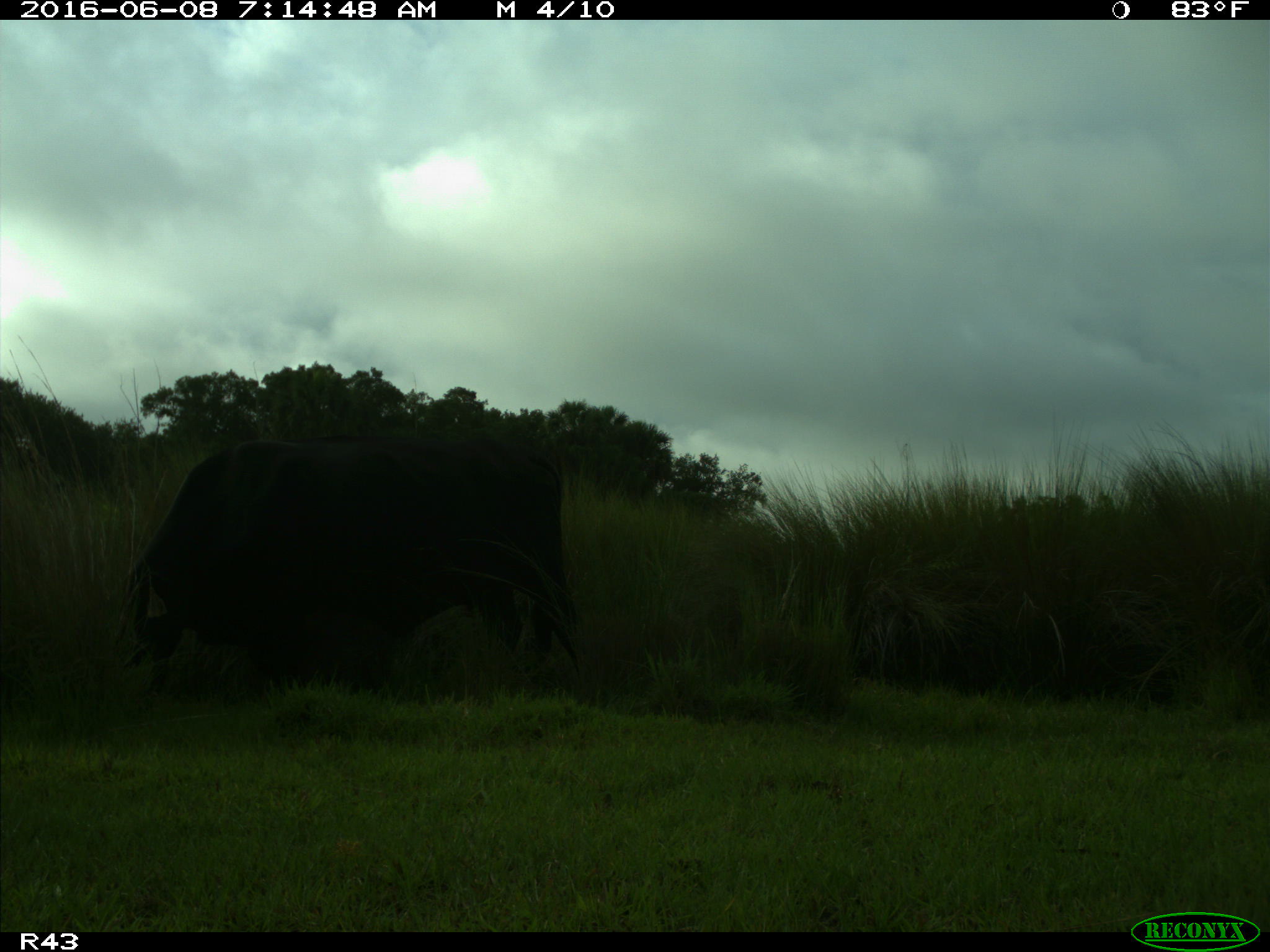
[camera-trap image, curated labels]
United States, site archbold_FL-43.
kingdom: Animalia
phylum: Chordata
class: Mammalia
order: Artiodactyla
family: Bovidae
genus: Bos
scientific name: Bos taurus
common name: domestic cow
Bos taurus (domestic cow).